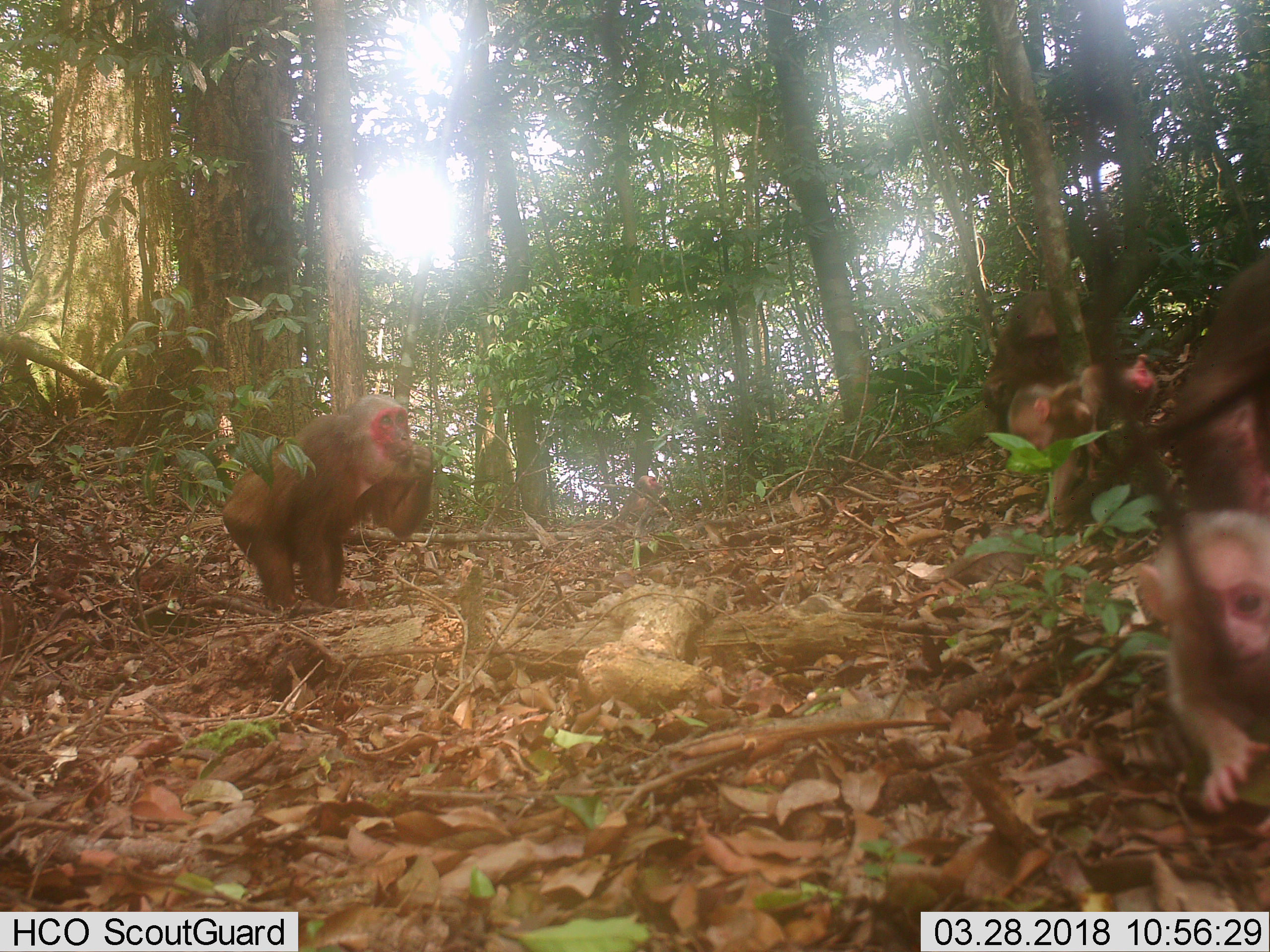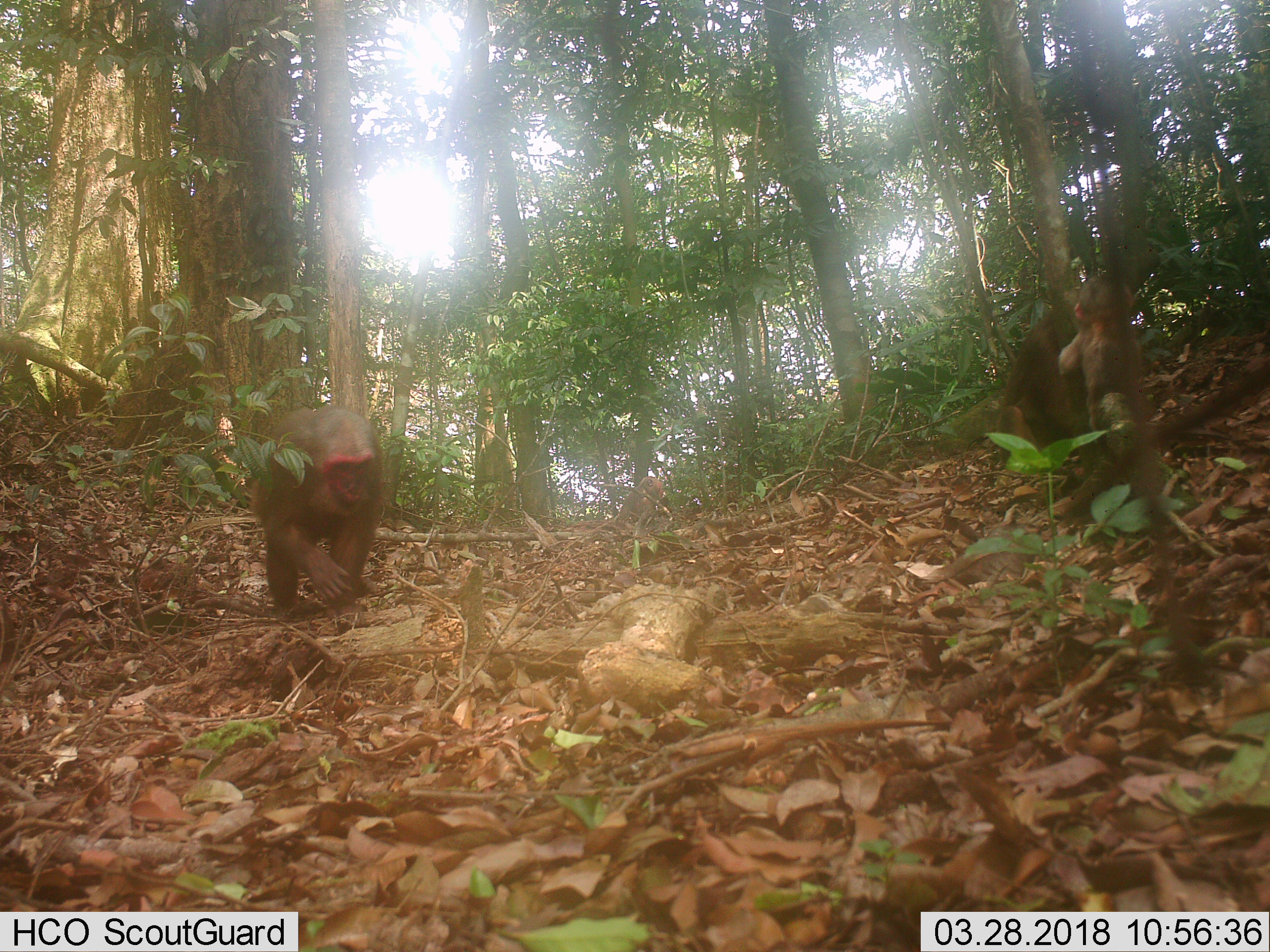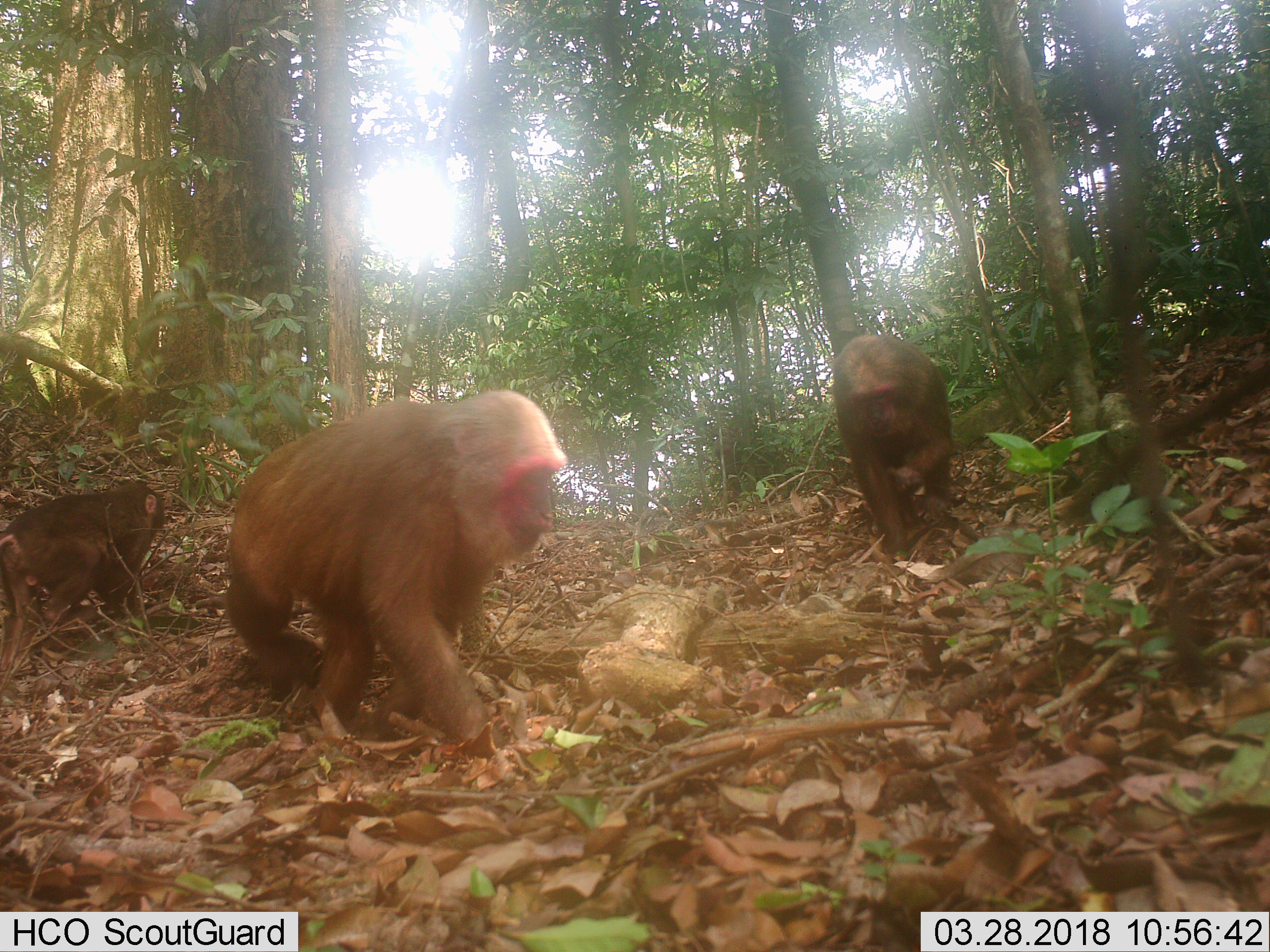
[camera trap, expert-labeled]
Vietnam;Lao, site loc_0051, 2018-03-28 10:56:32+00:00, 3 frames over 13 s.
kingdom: Animalia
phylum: Chordata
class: Mammalia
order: Primates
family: Cercopithecidae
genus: Macaca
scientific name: Macaca arctoides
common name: stump-tailed macaque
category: stump tailed macaque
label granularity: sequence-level